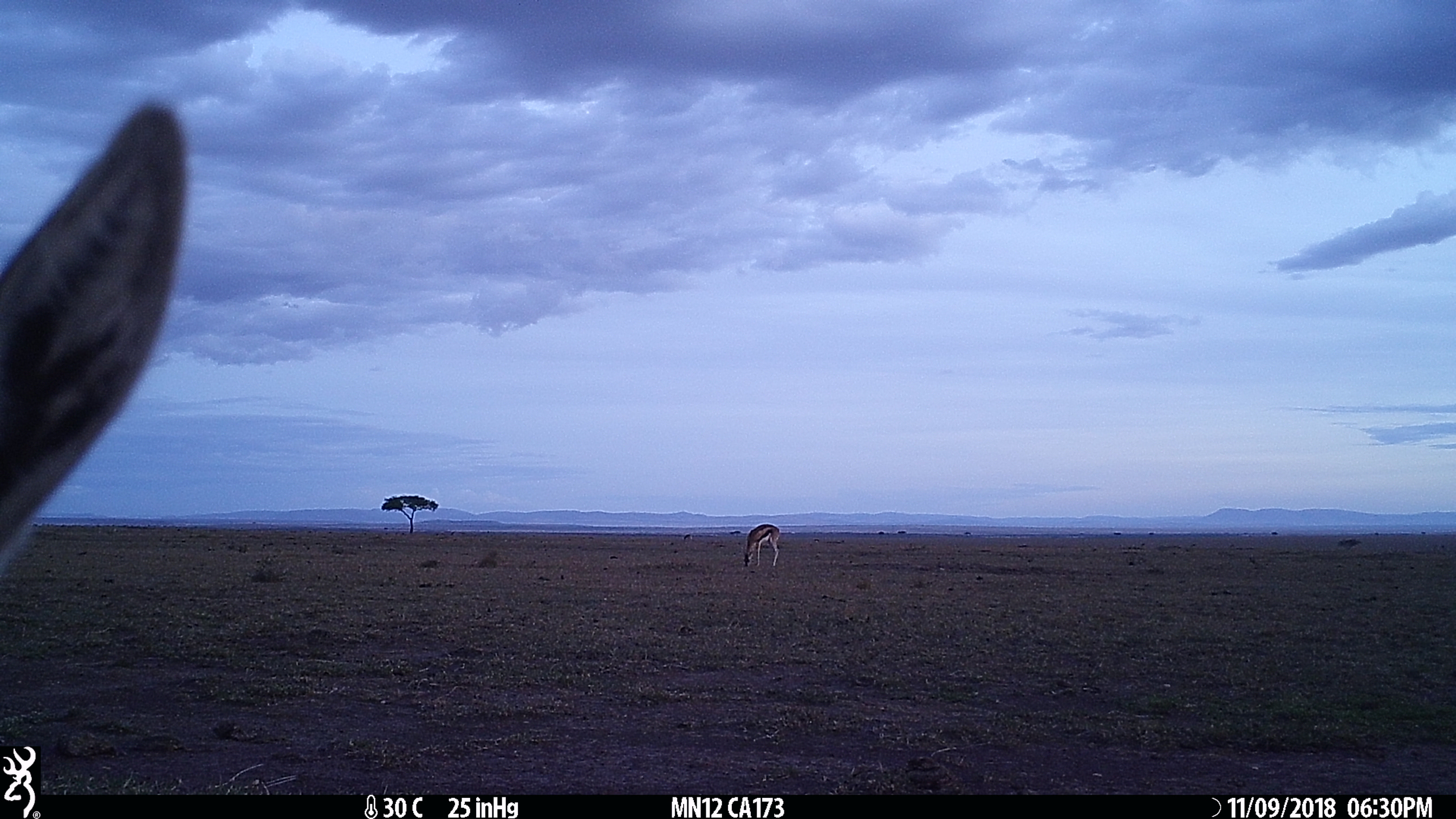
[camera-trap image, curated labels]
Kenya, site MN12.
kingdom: Animalia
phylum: Chordata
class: Mammalia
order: Artiodactyla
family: Bovidae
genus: Eudorcas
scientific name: Eudorcas thomsonii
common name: thomon's gazelle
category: gazelle thomsons